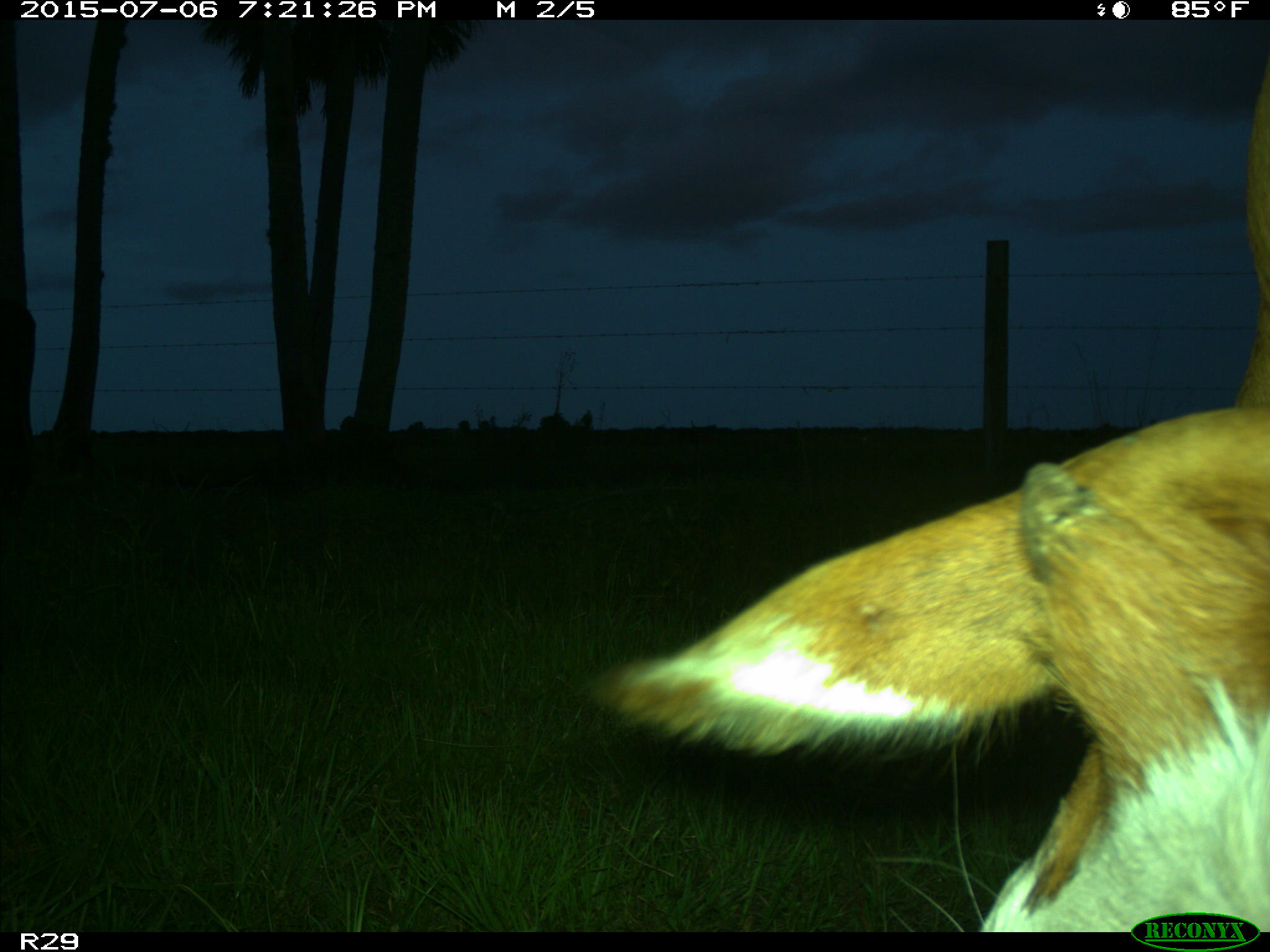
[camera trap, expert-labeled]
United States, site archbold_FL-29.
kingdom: Animalia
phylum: Chordata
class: Mammalia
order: Artiodactyla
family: Bovidae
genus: Bos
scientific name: Bos taurus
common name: domestic cow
Bos taurus (domestic cow).